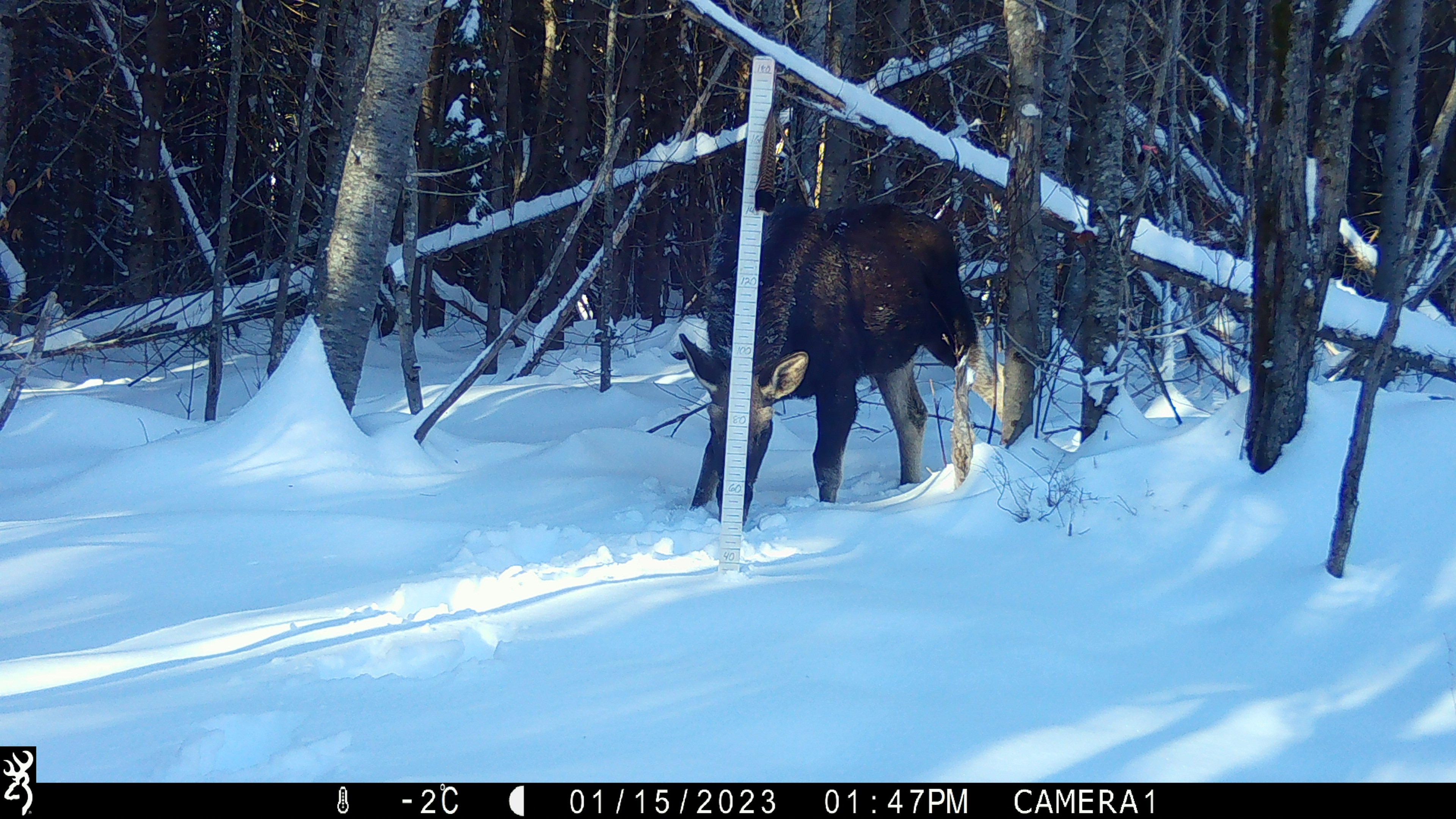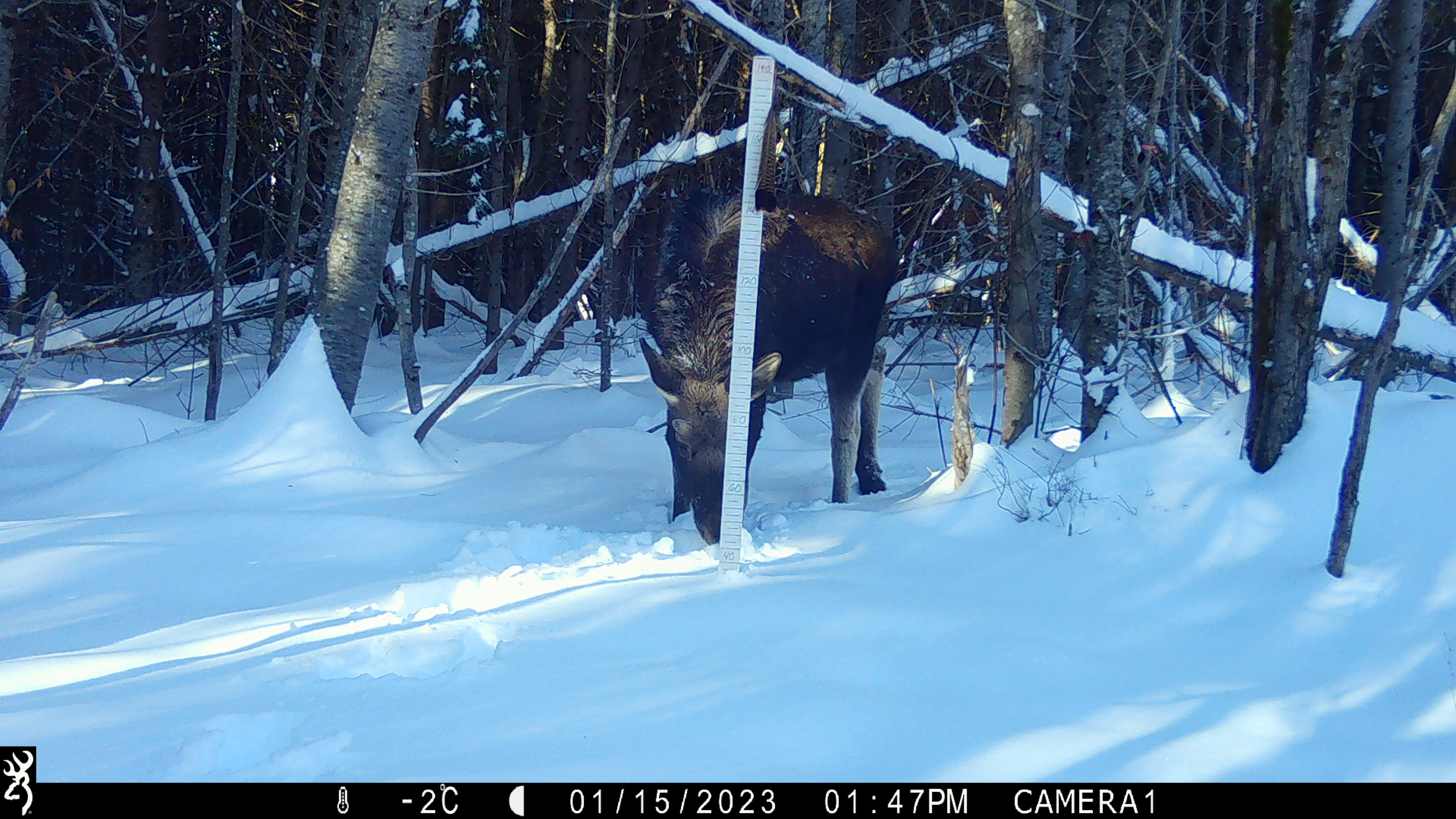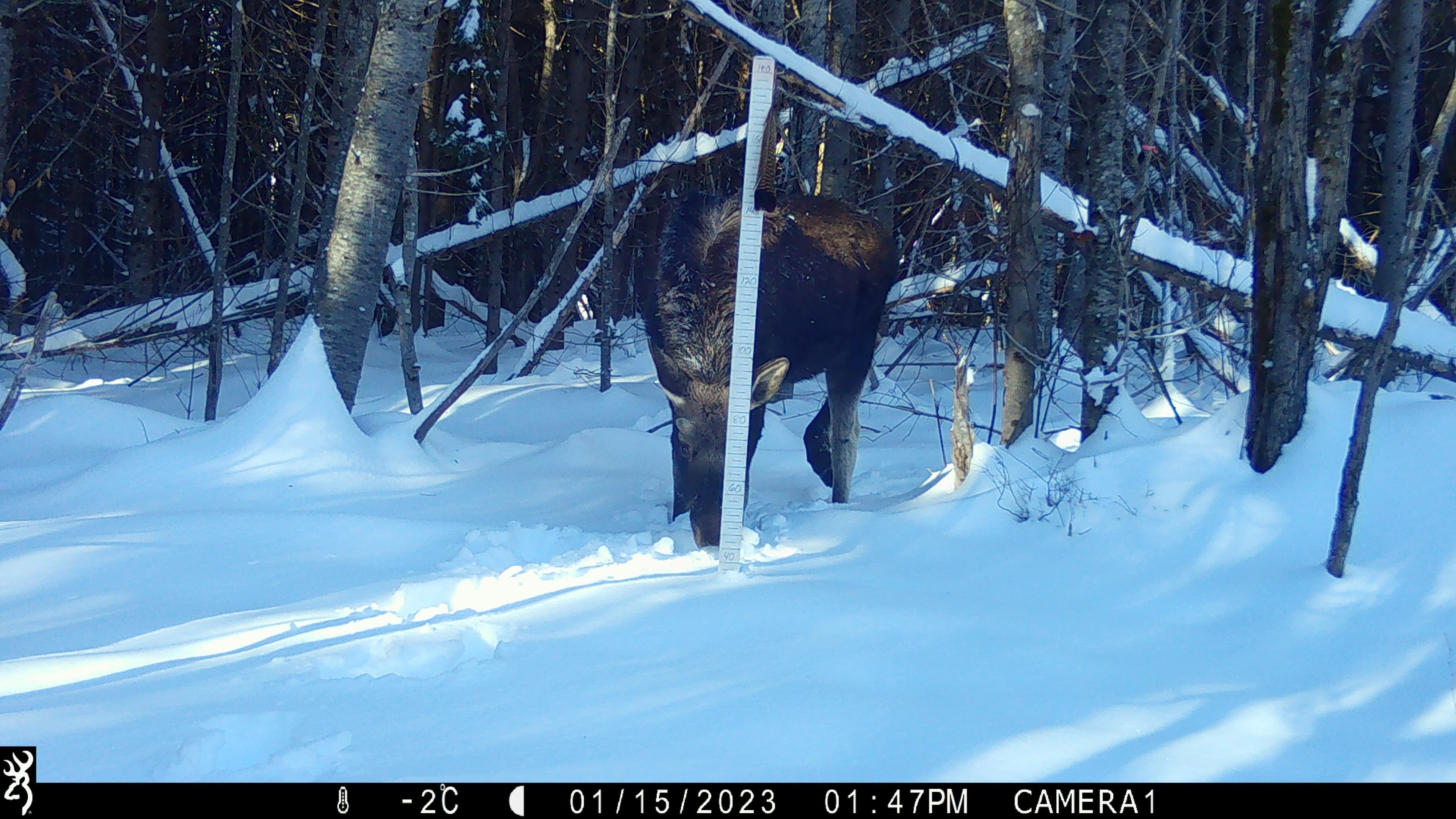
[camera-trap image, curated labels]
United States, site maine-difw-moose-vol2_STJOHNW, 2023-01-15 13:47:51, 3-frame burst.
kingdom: Animalia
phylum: Chordata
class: Mammalia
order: Artiodactyla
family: Cervidae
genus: Alces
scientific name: Alces alces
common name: moose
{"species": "moose (Alces alces)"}